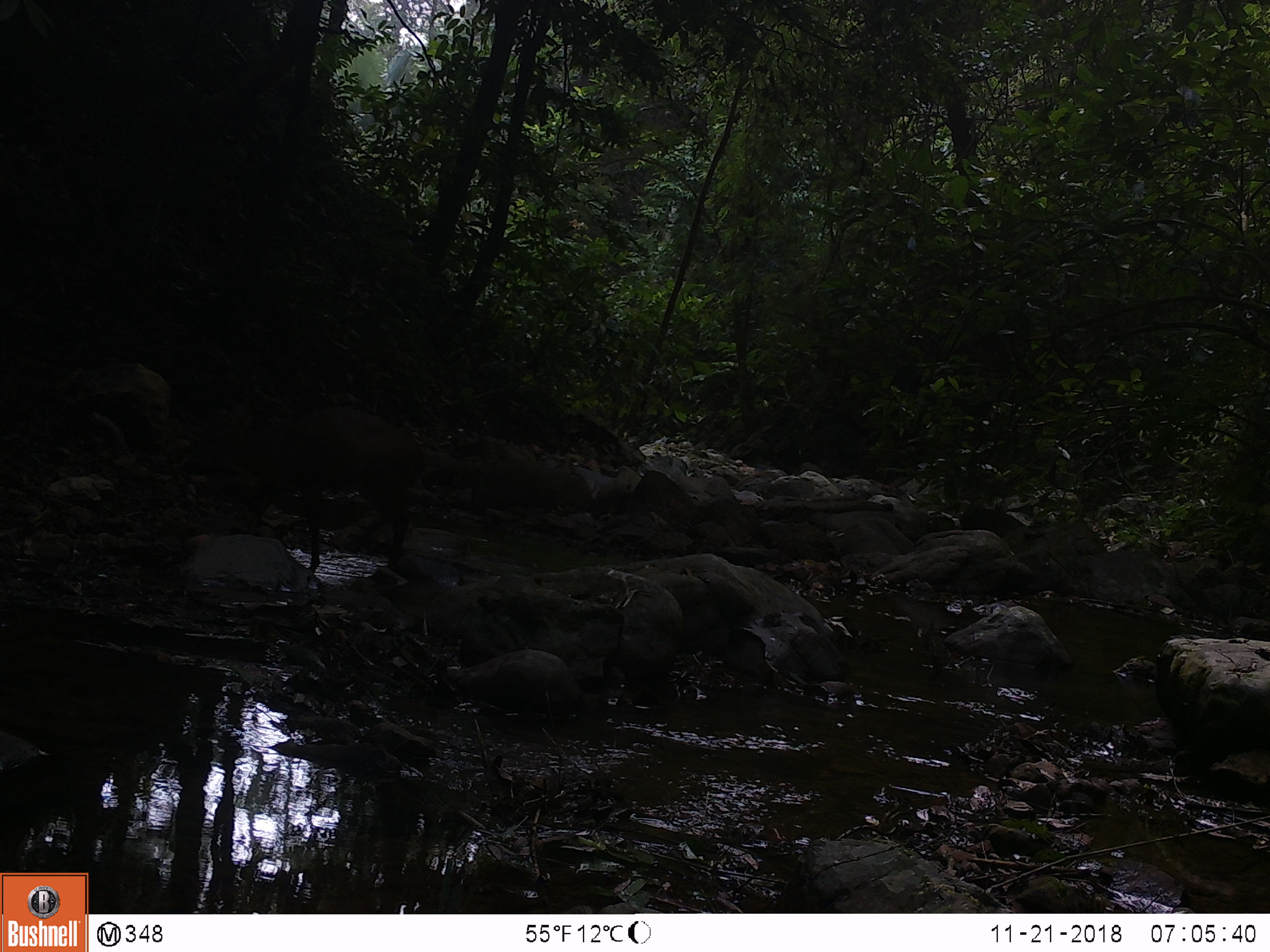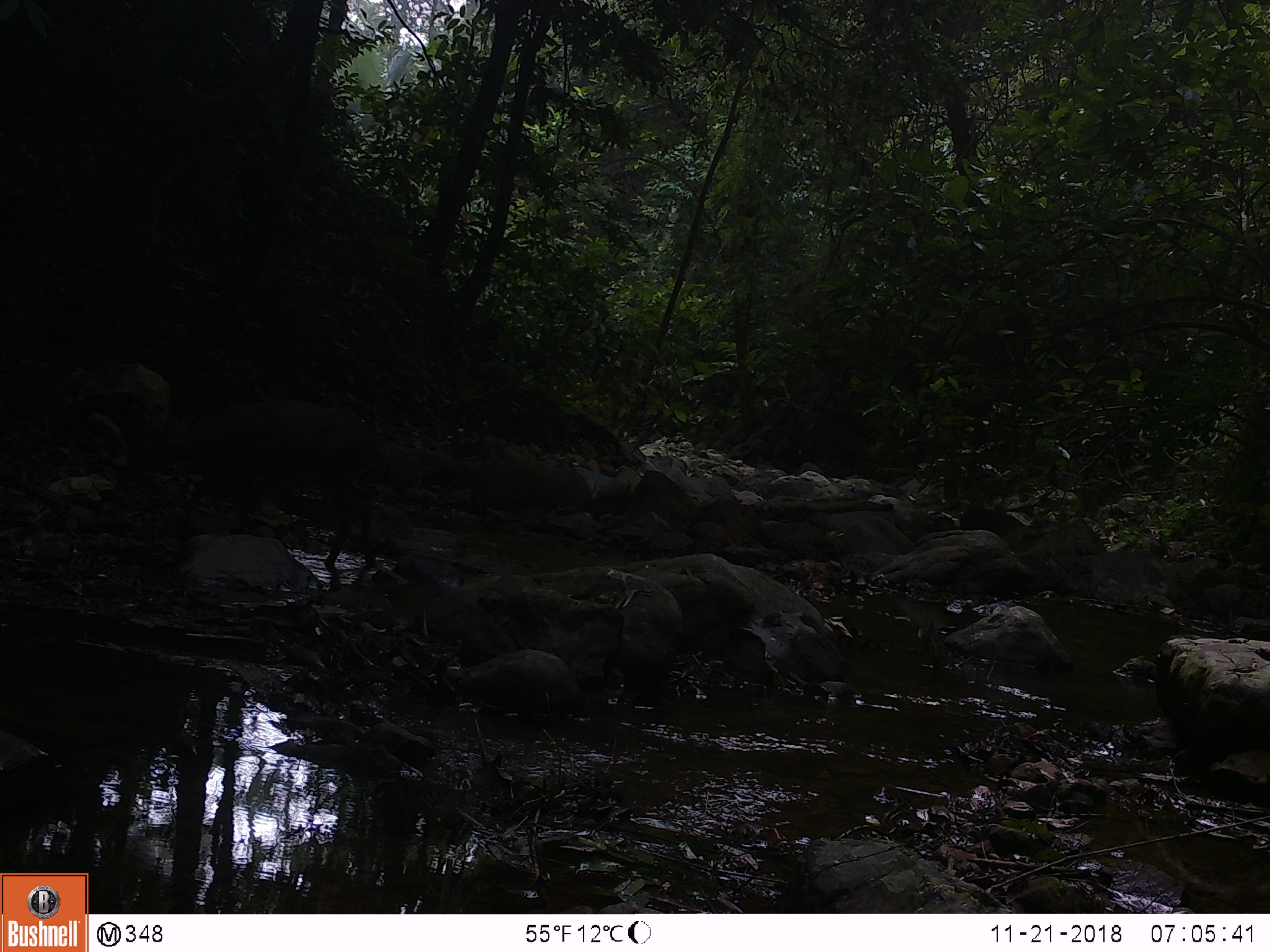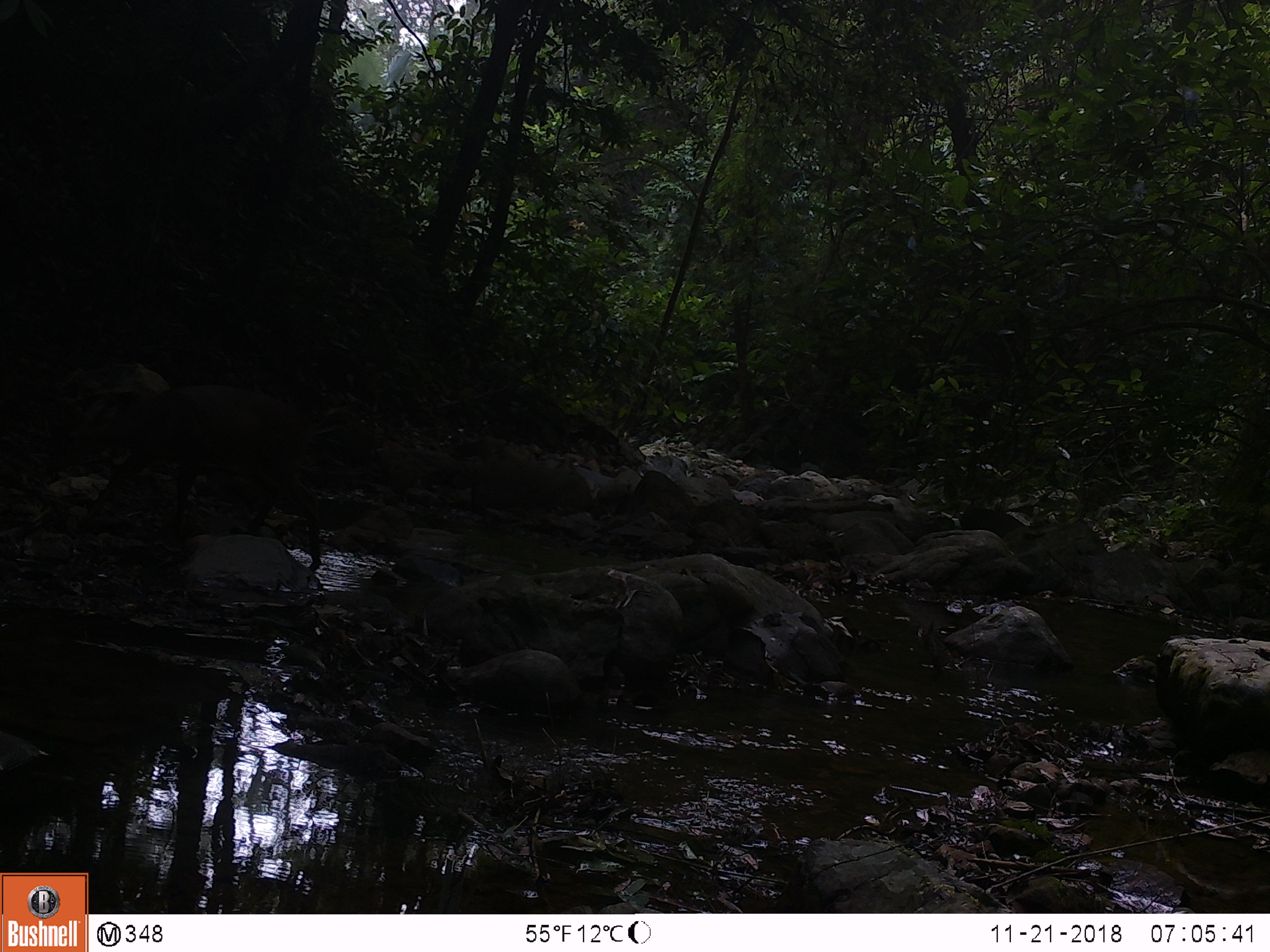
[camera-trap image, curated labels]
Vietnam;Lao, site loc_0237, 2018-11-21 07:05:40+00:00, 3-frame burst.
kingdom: Animalia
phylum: Chordata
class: Mammalia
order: Artiodactyla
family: Cervidae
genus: Muntiacus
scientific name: Muntiacus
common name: muntjacs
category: unidentified muntjac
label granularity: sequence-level